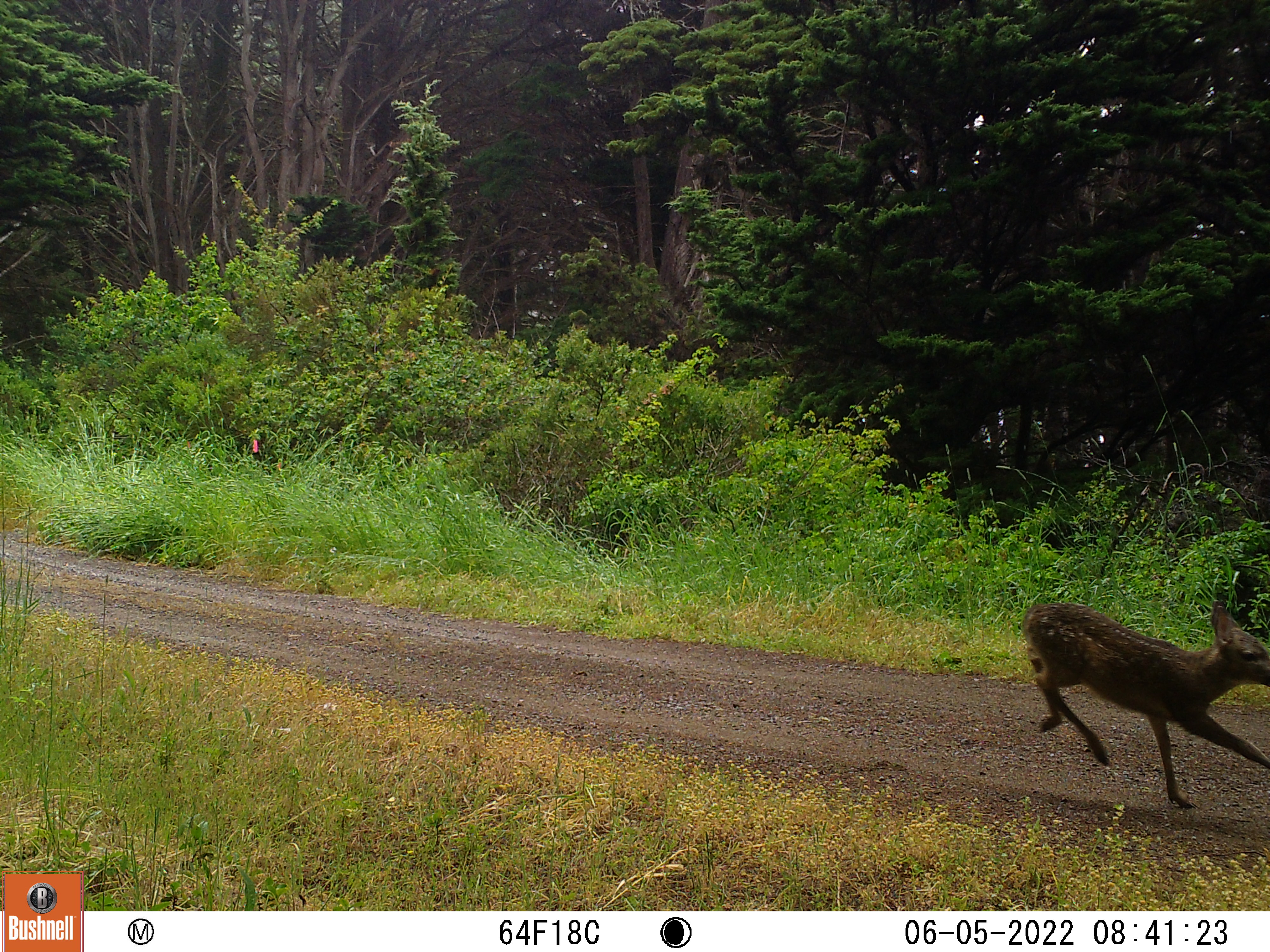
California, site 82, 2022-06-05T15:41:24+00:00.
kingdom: Animalia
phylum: Chordata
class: Mammalia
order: Artiodactyla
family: Cervidae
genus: Odocoileus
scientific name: Odocoileus hemionus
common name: mule deer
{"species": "mule deer (Odocoileus hemionus)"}